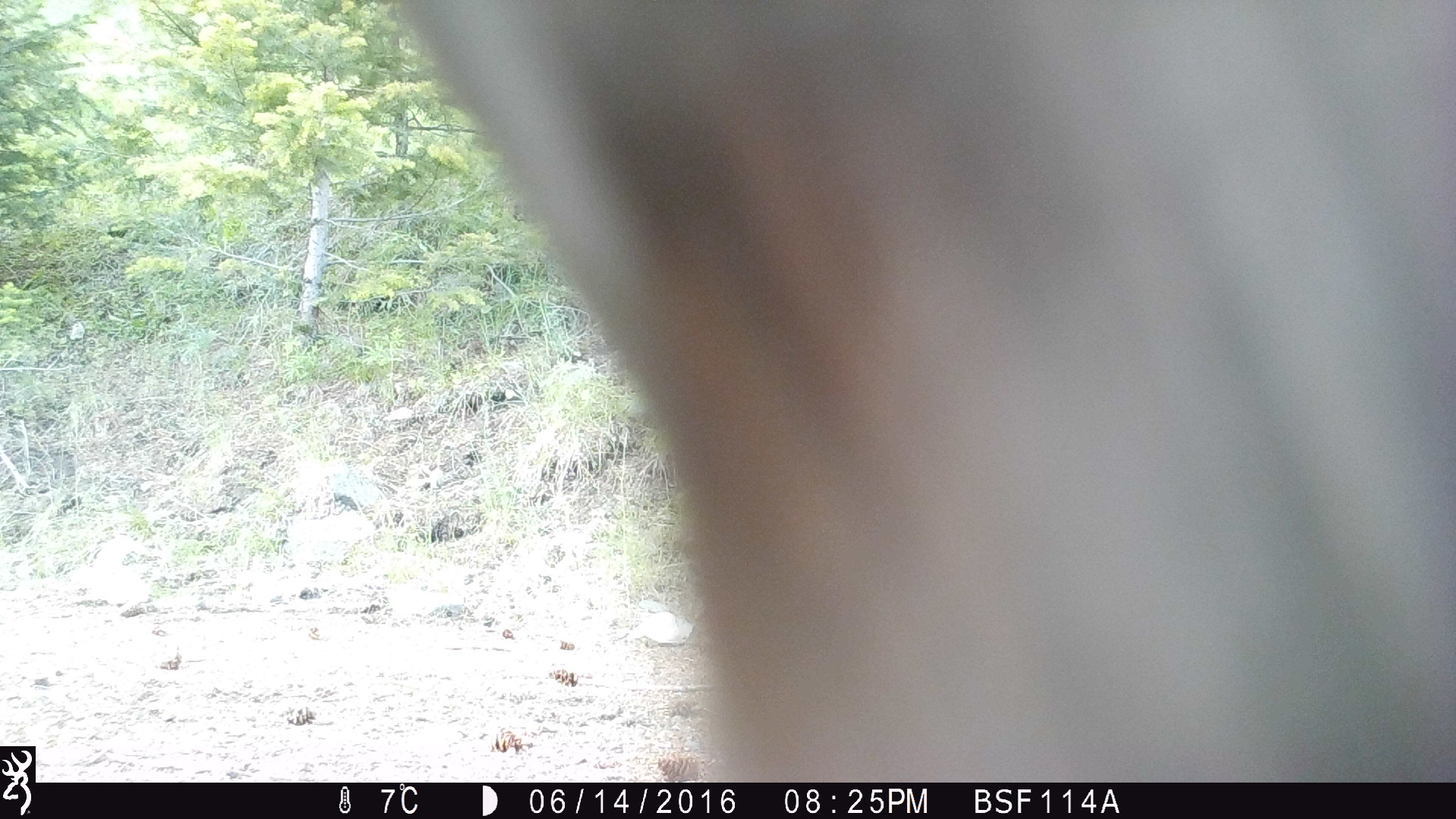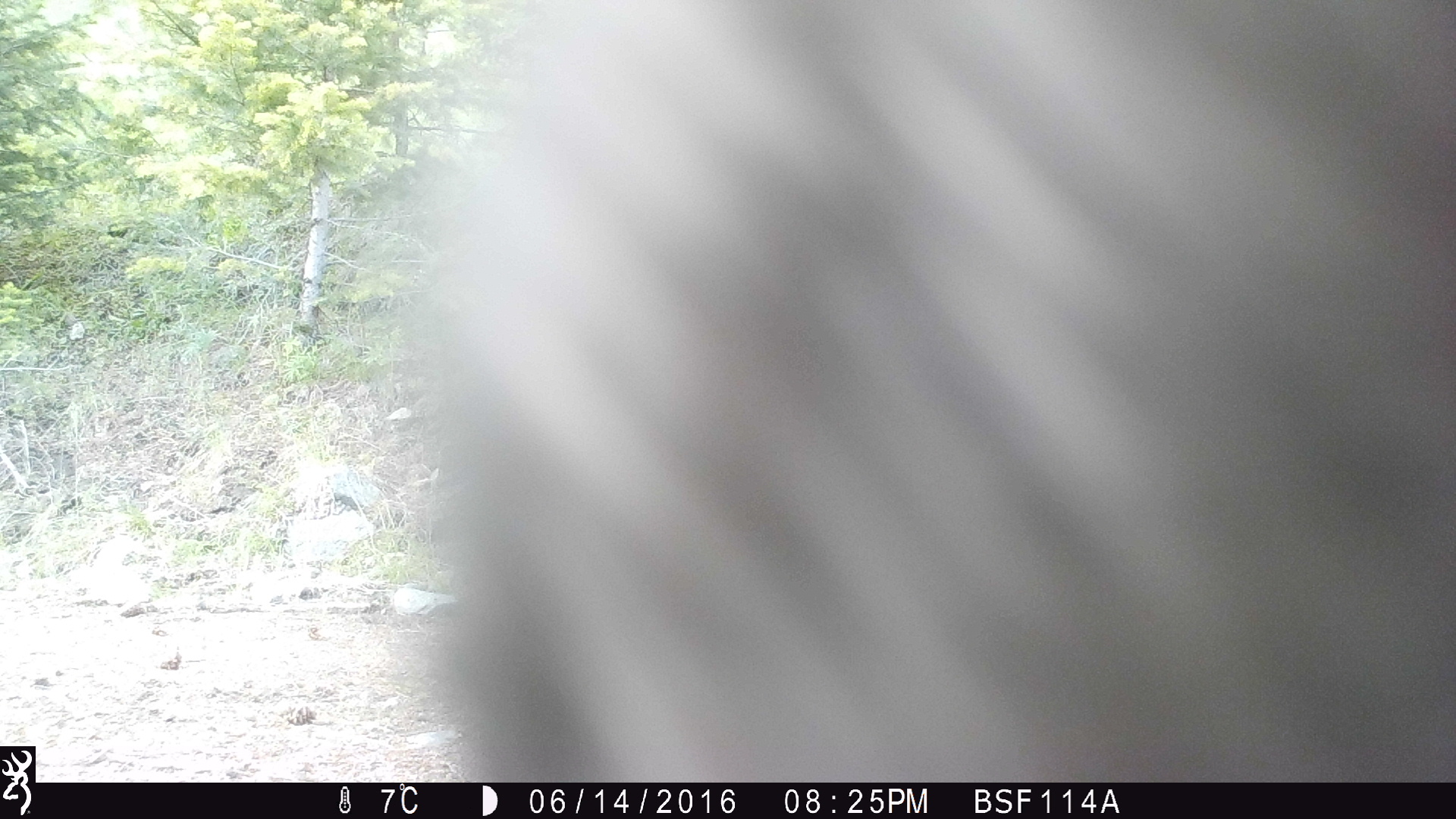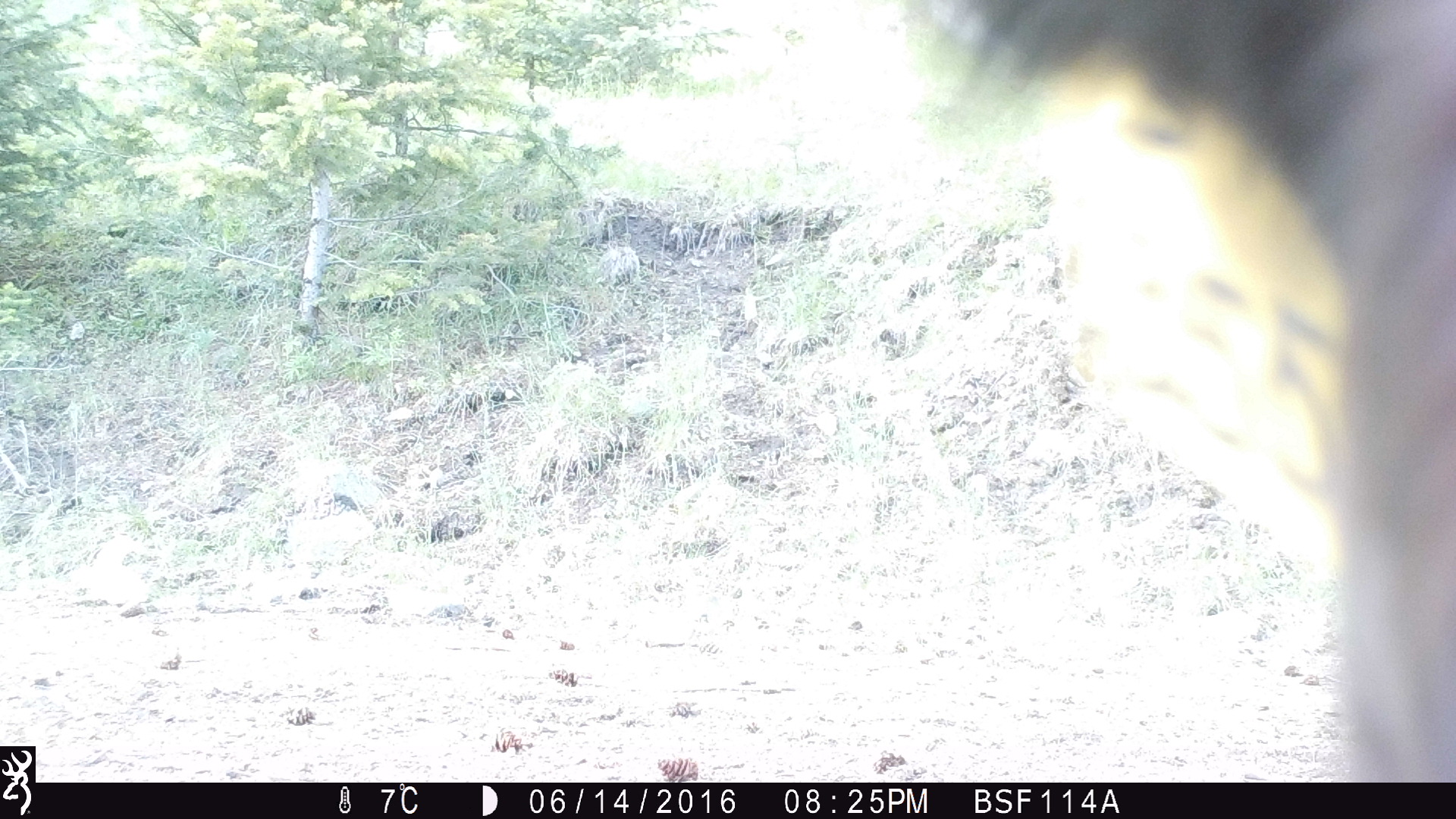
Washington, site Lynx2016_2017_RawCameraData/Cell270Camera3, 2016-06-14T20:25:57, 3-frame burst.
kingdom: Animalia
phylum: Chordata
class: Mammalia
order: Artiodactyla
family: Bovidae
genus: Bos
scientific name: Bos taurus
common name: domestic cattle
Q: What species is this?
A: Domestic cattle (Bos taurus).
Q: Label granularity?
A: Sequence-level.